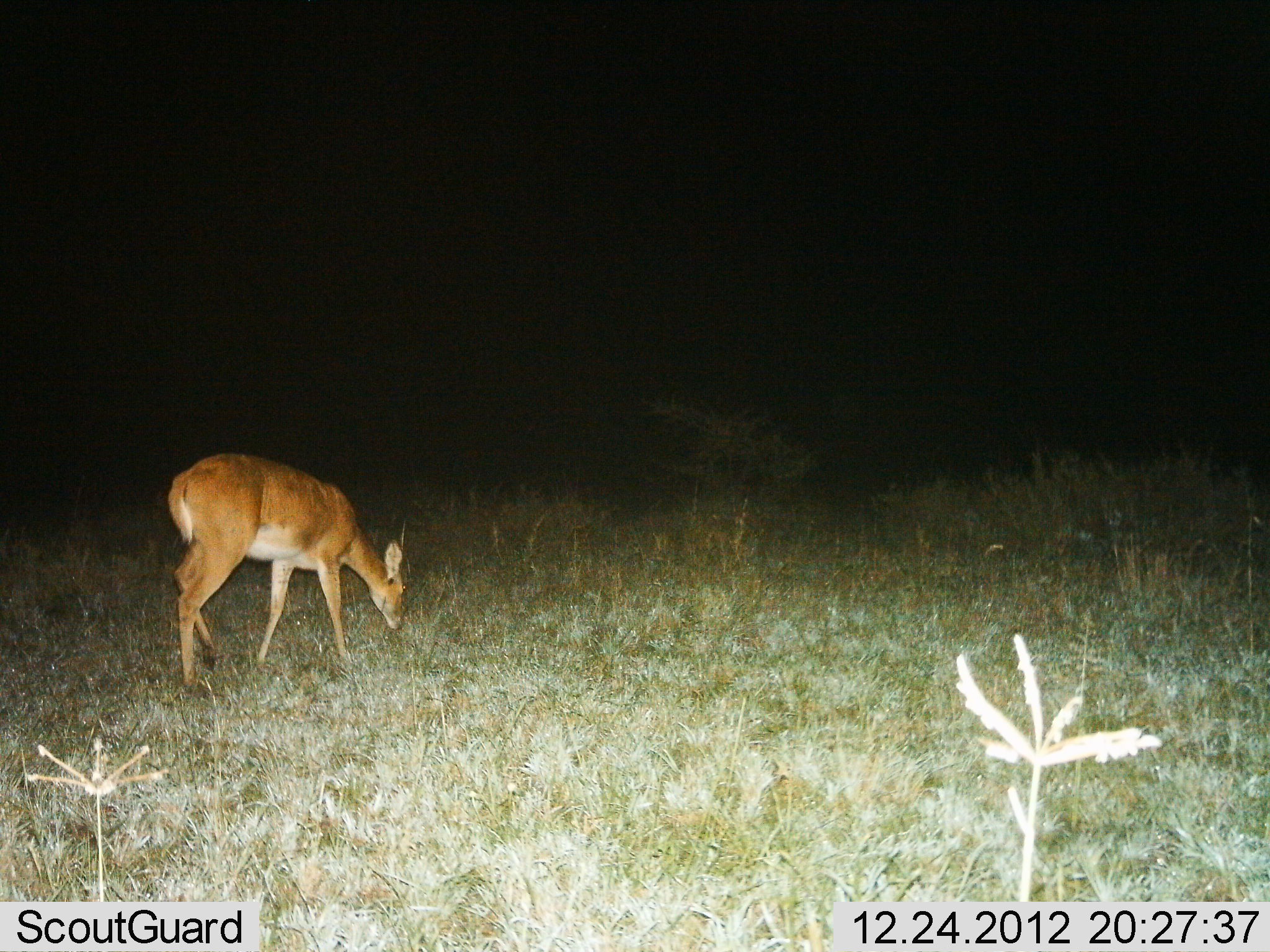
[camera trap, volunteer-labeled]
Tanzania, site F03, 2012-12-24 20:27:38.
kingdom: Animalia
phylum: Chordata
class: Mammalia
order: Artiodactyla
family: Bovidae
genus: Redunca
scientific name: Redunca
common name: reedbuck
Reedbuck (Redunca), count 1. Behavior (volunteer vote fractions): standing 24%, resting 0%, moving 3%, interacting 0%. Young present (vote fraction): 0%. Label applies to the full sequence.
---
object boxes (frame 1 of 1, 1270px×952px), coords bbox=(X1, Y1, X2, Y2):
animal: bbox=(167, 451, 410, 691)